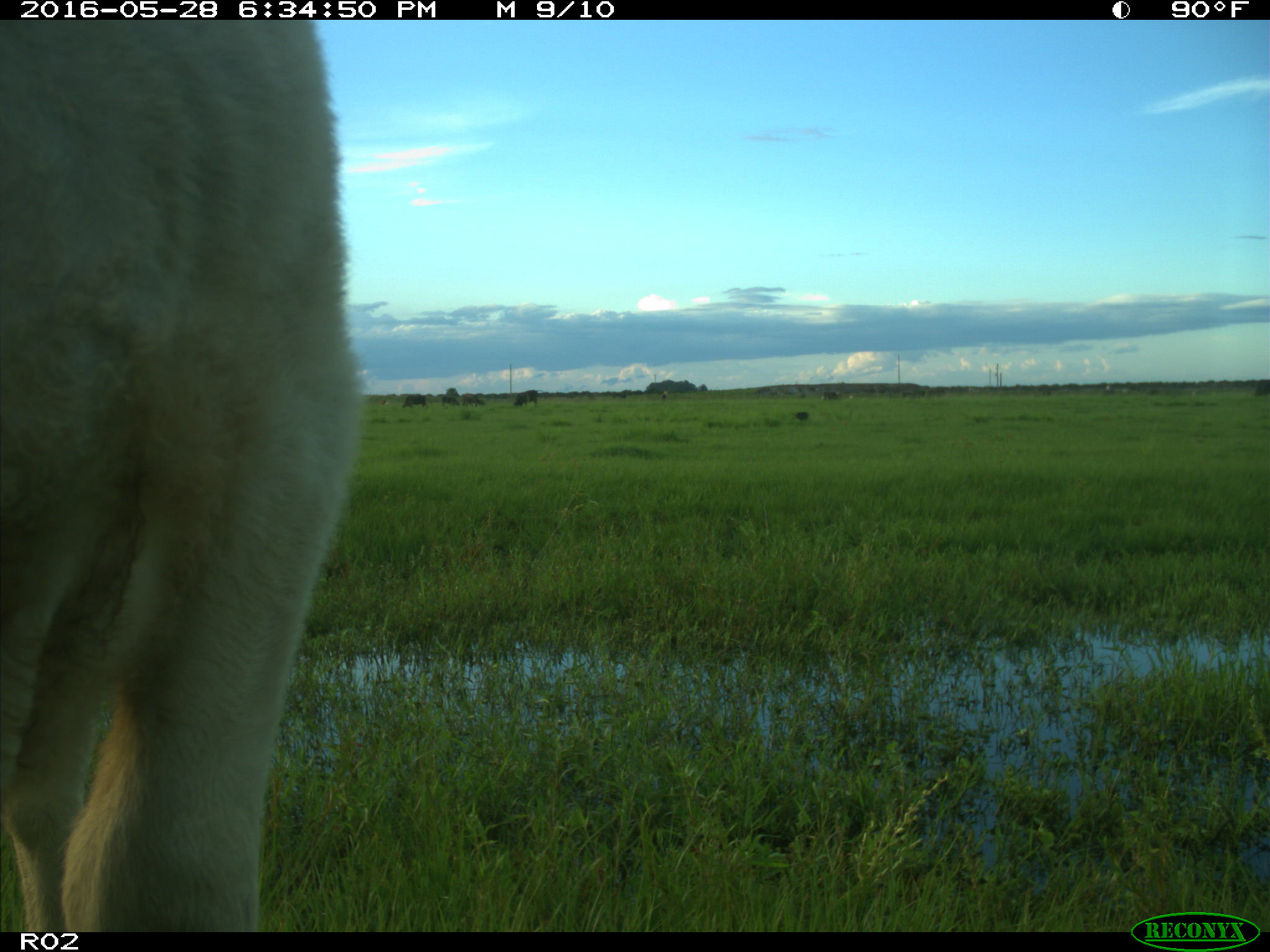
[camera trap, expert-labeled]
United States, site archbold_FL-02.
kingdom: Animalia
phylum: Chordata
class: Mammalia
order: Artiodactyla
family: Bovidae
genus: Bos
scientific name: Bos taurus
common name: domestic cow